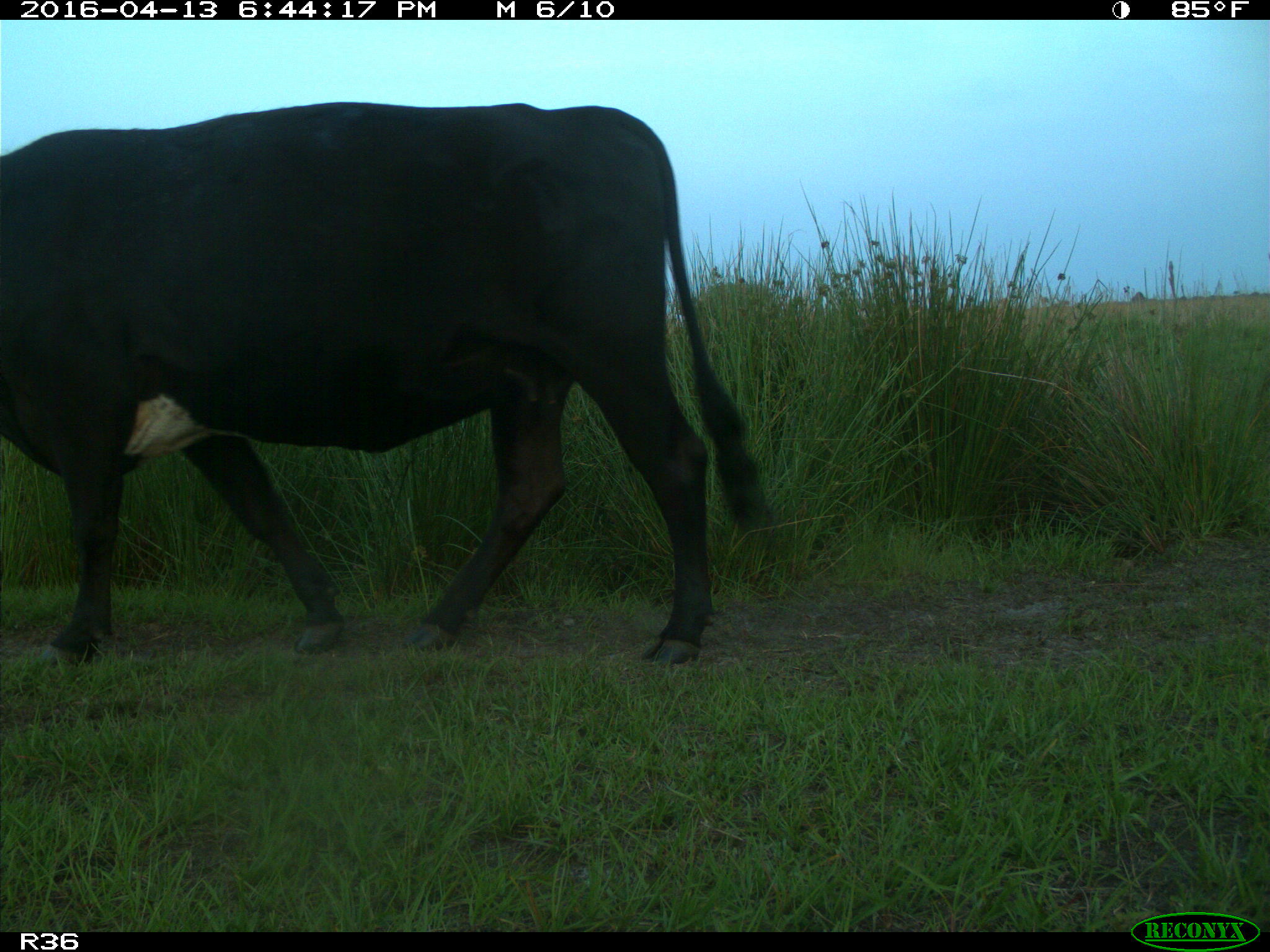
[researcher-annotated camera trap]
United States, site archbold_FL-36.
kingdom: Animalia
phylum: Chordata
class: Mammalia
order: Artiodactyla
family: Bovidae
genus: Bos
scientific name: Bos taurus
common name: domestic cow